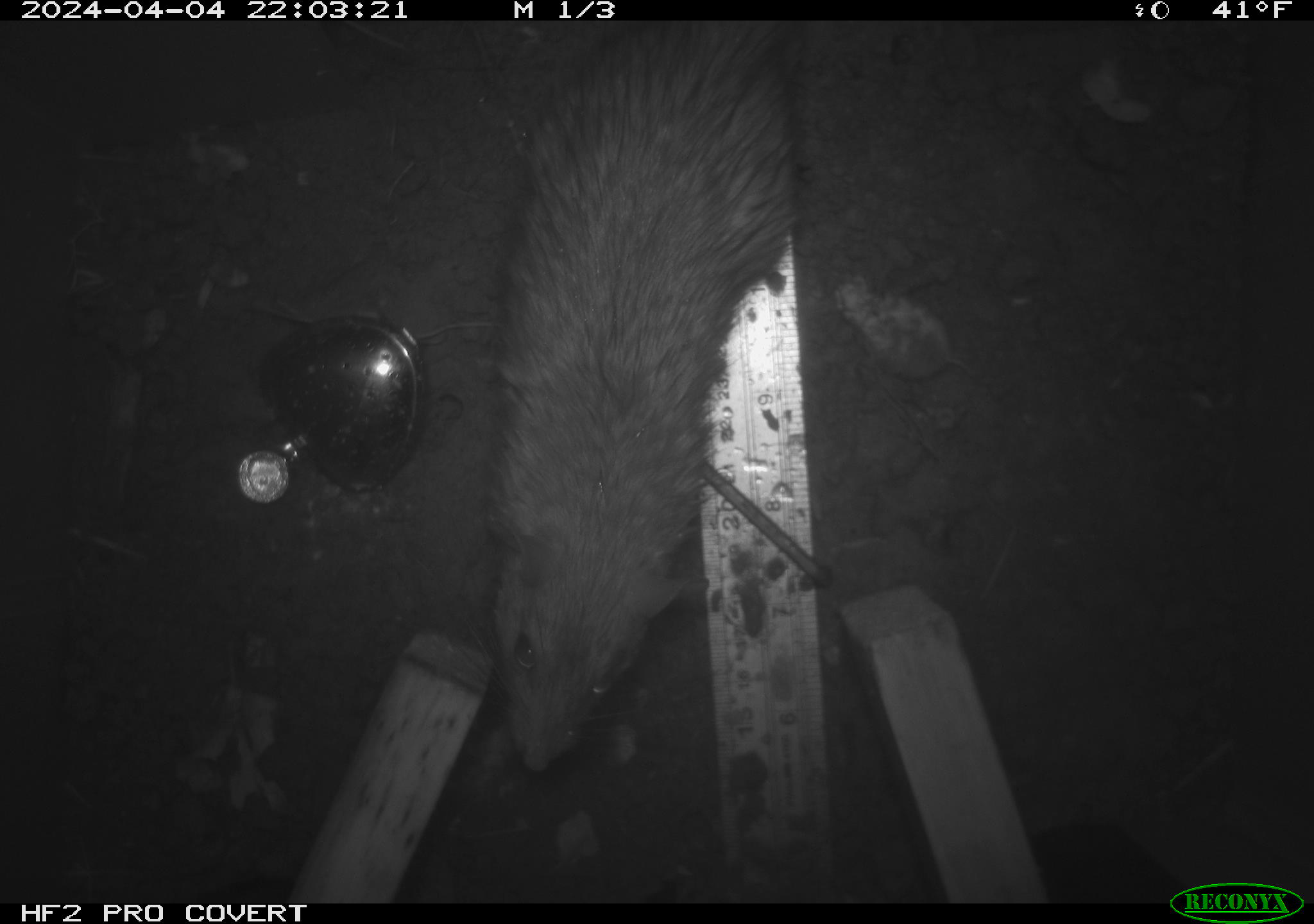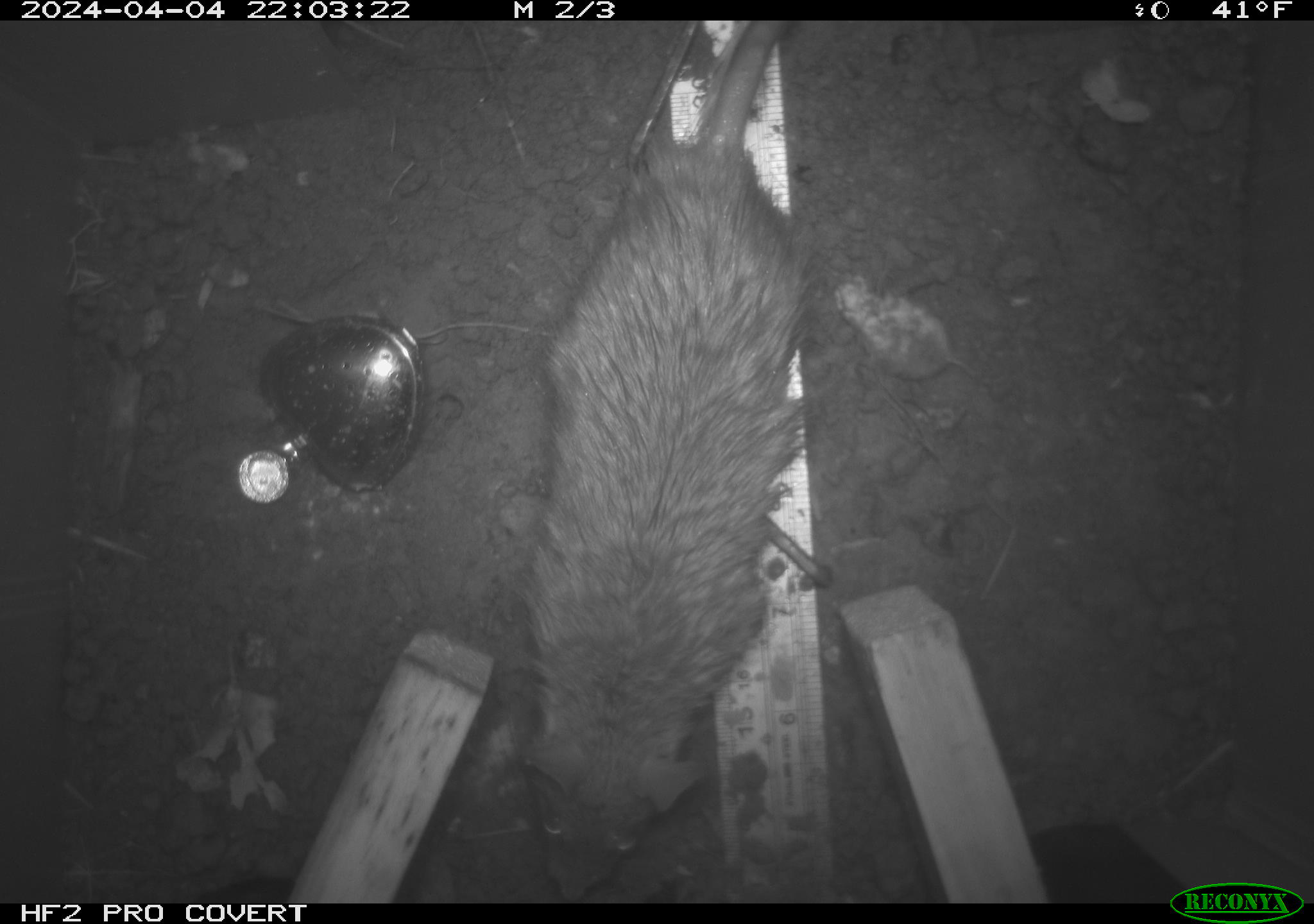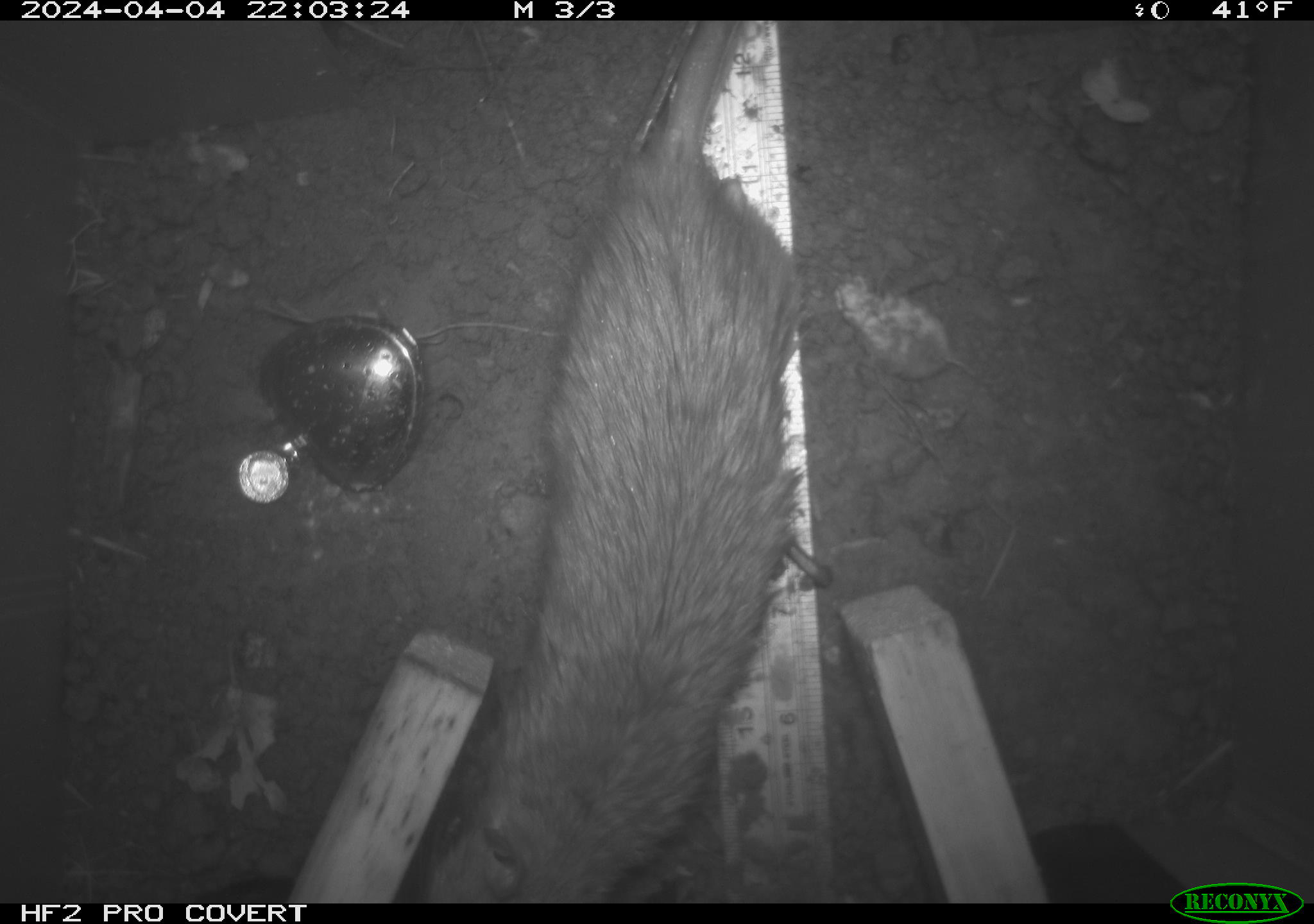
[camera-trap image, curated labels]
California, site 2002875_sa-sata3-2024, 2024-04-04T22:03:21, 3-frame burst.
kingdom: Animalia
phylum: Chordata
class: Mammalia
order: Rodentia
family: Muridae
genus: Rattus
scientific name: Rattus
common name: rat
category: rattus species